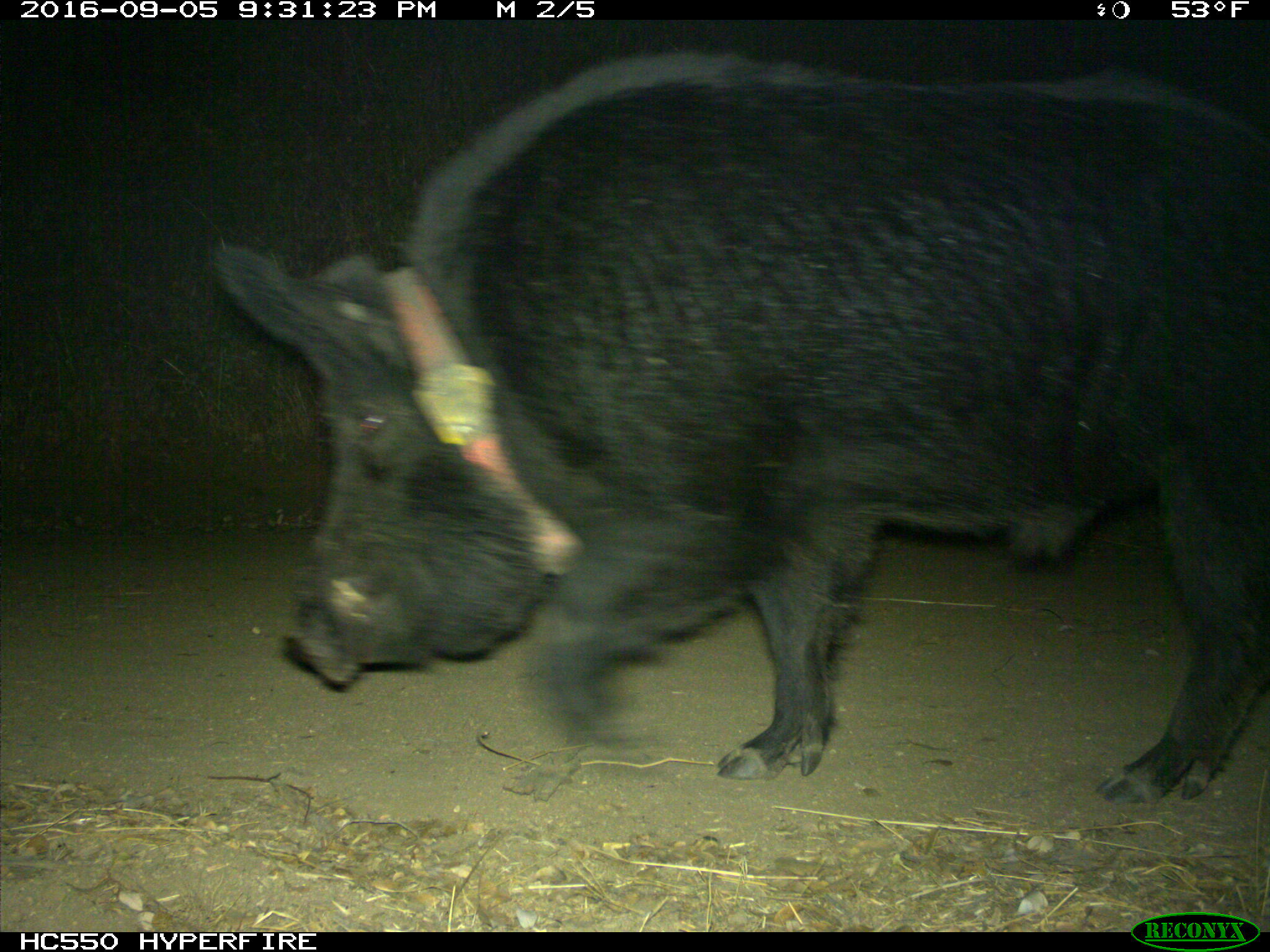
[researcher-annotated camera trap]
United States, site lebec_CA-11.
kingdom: Animalia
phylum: Chordata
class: Mammalia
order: Artiodactyla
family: Suidae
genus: Sus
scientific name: Sus scrofa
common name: wild boar